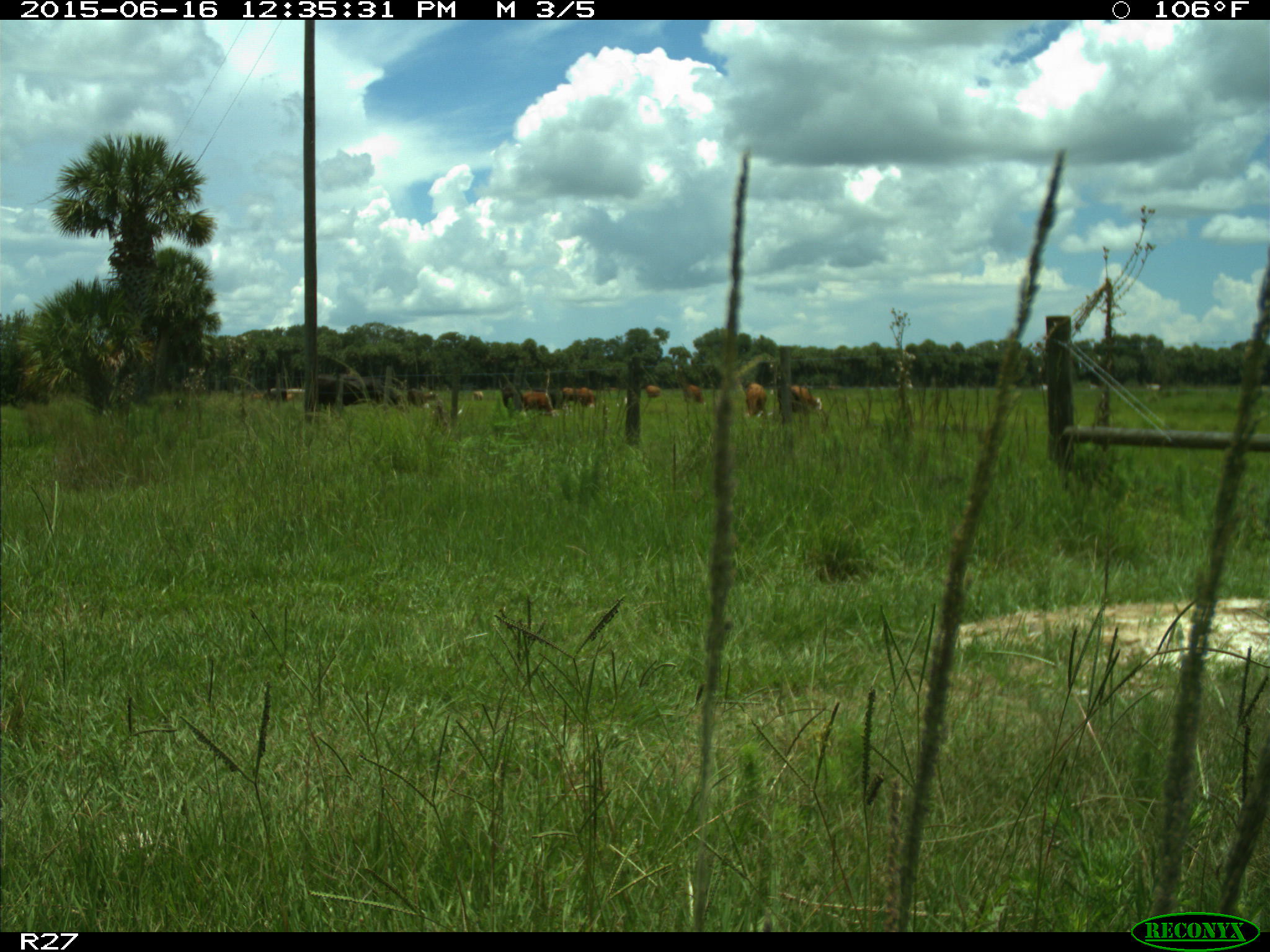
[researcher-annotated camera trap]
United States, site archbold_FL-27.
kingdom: Animalia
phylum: Chordata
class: Mammalia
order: Artiodactyla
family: Bovidae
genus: Bos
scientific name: Bos taurus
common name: domestic cow